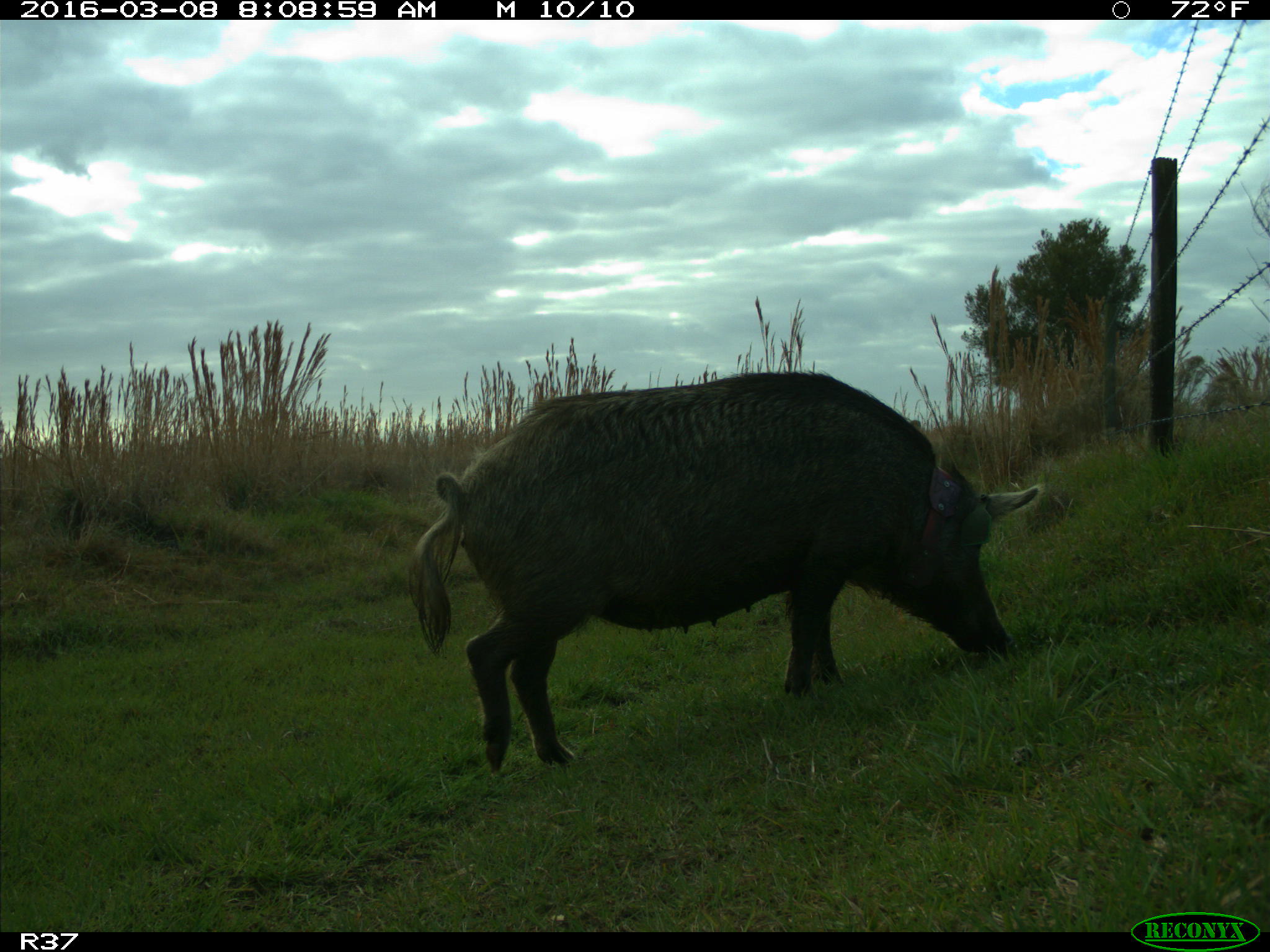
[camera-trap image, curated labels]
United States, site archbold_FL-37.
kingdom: Animalia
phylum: Chordata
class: Mammalia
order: Artiodactyla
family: Suidae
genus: Sus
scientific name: Sus scrofa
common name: wild boar